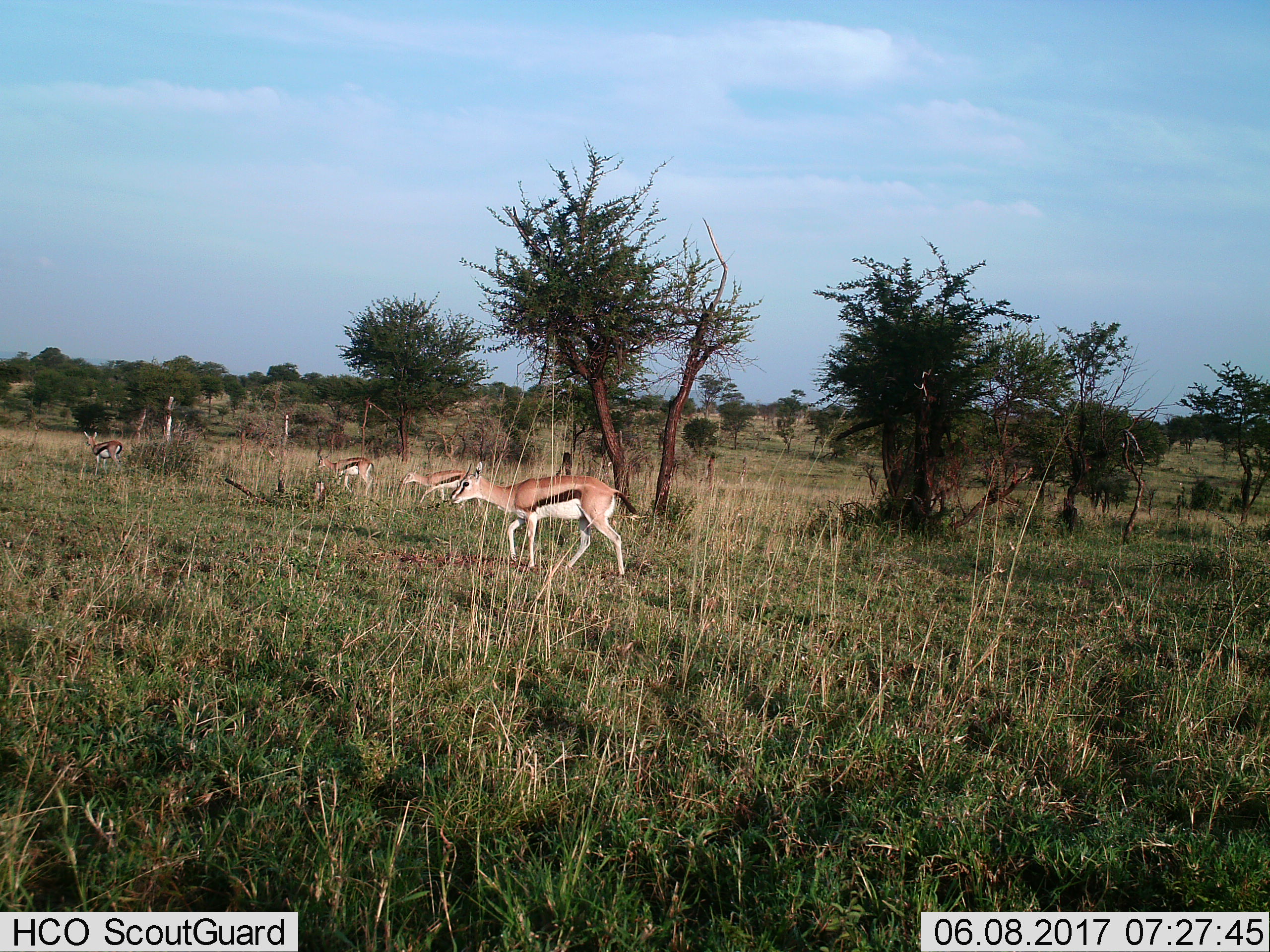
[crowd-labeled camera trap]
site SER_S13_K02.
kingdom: Animalia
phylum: Chordata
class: Mammalia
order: Artiodactyla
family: Bovidae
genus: Eudorcas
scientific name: Eudorcas thomsonii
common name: thomson's gazelle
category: gazellethomsons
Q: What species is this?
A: Gazellethomsons (thomson's gazelle) (Eudorcas thomsonii).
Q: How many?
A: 4.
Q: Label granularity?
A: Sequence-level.